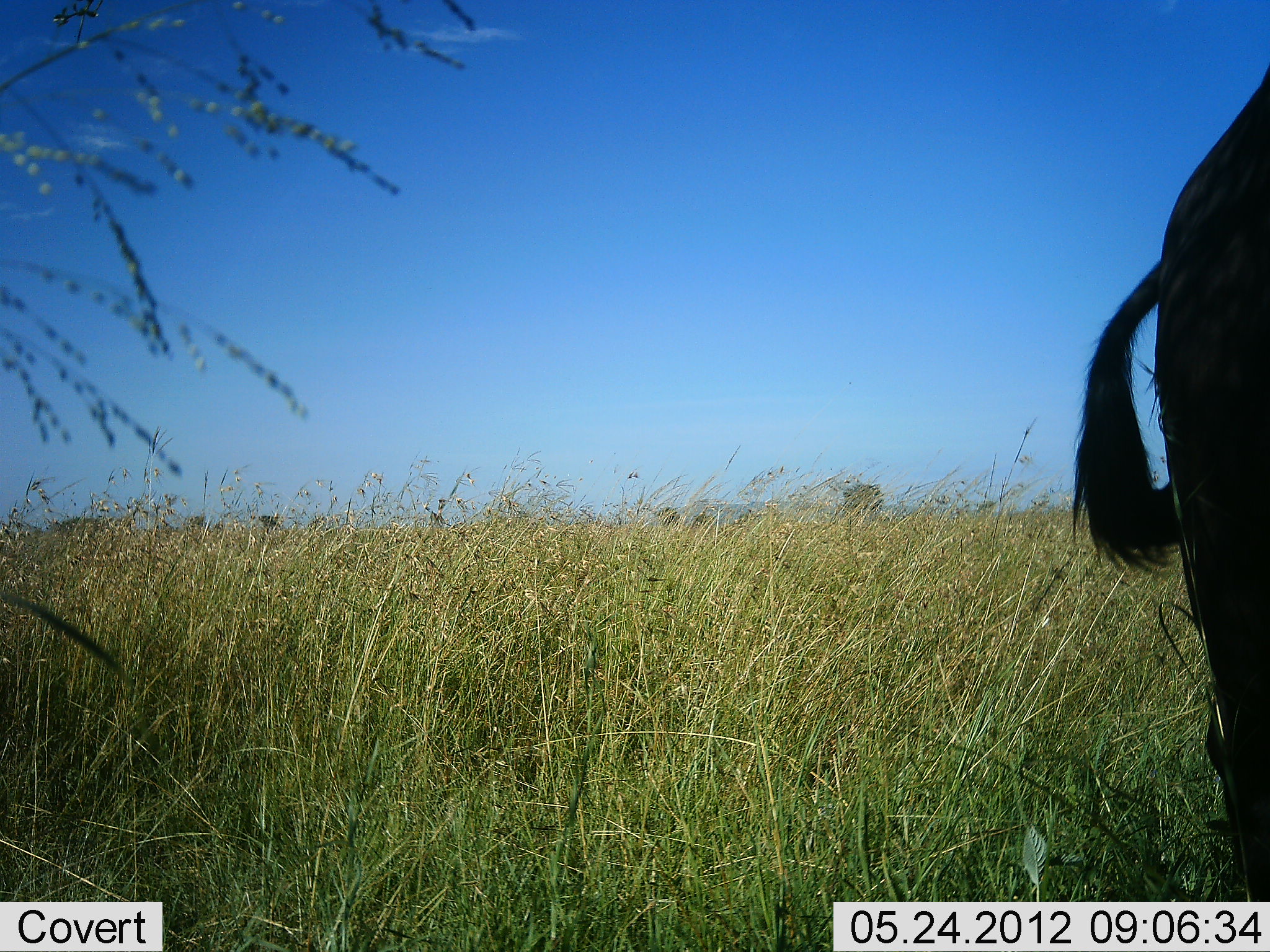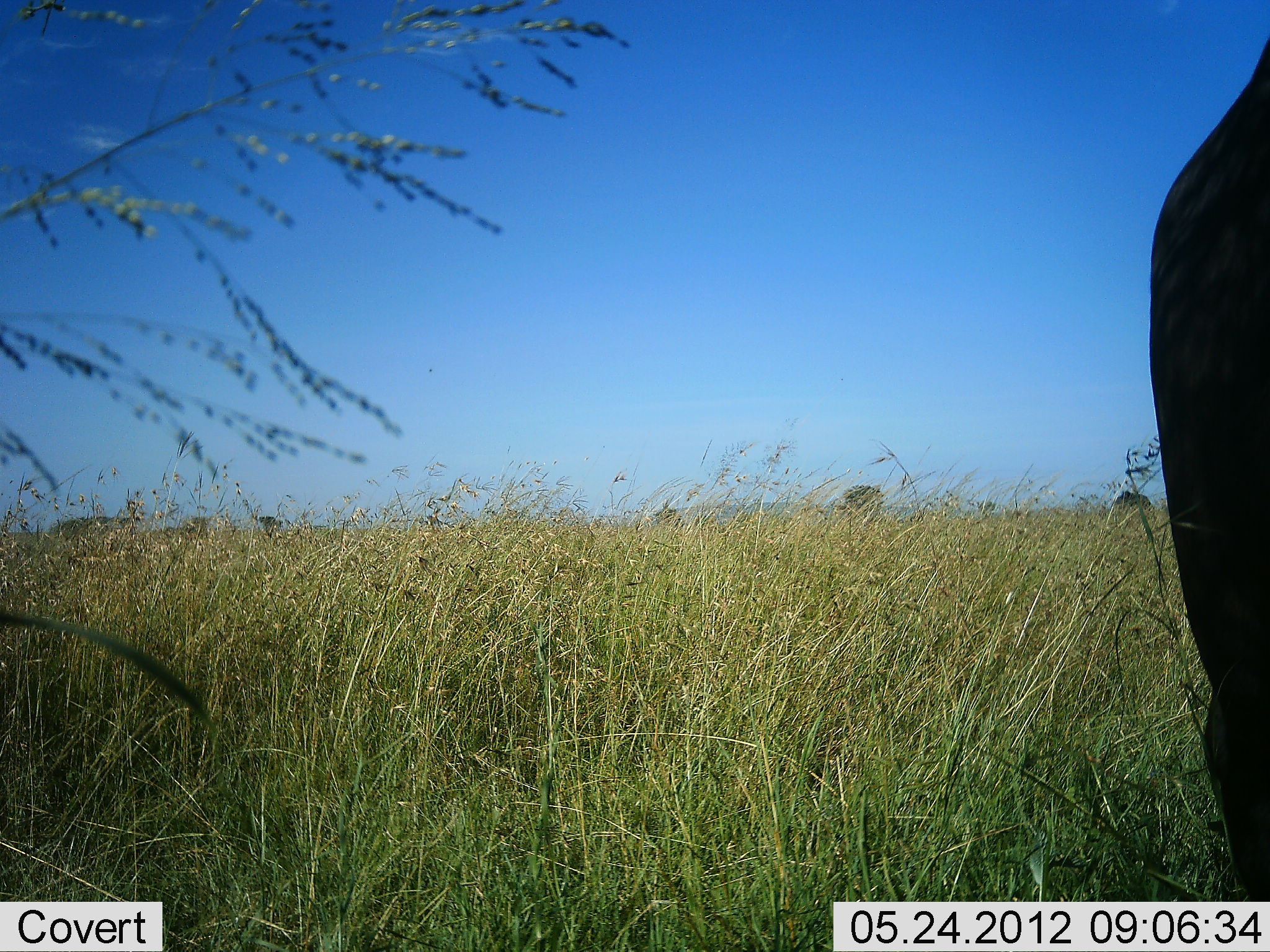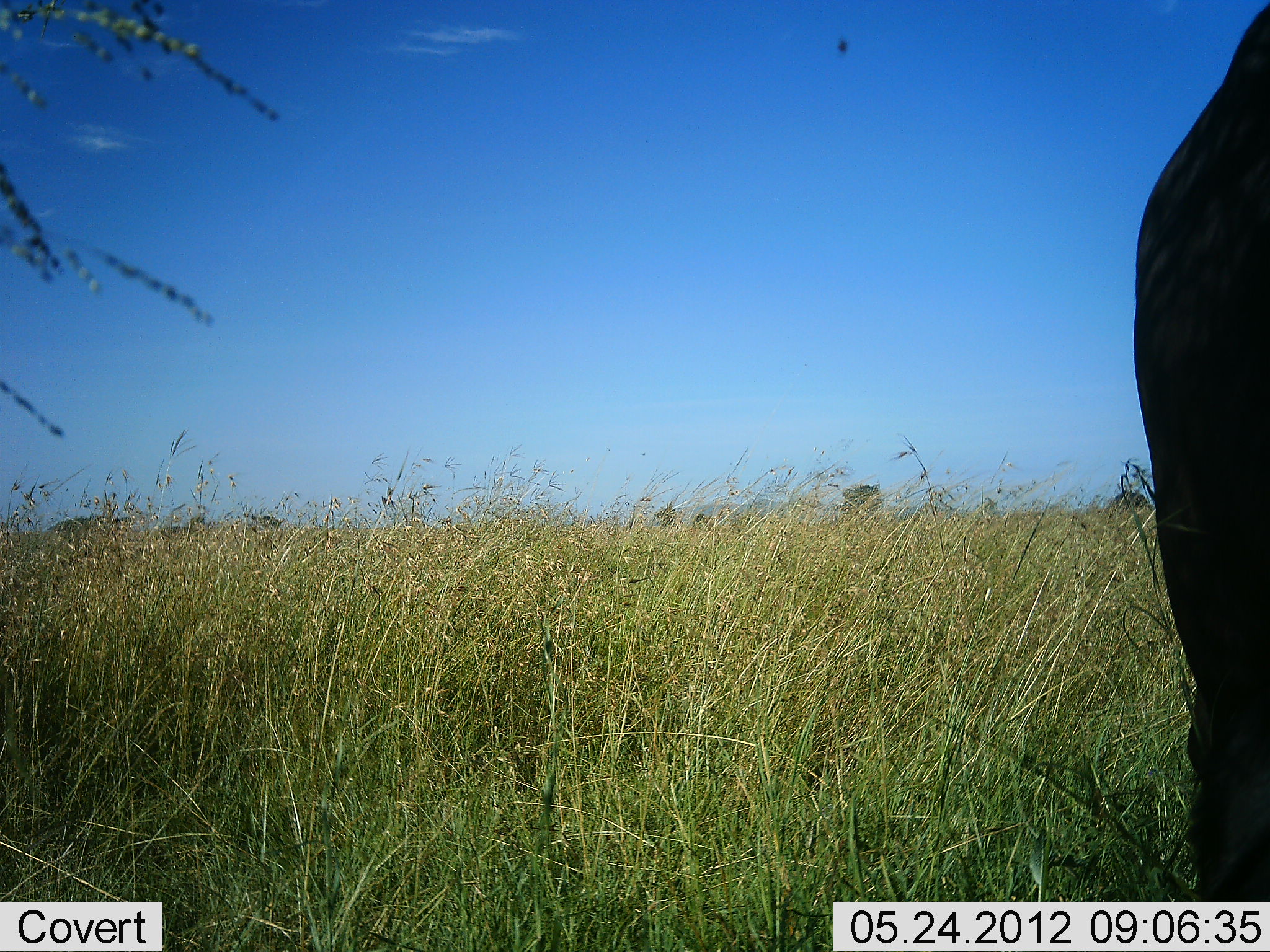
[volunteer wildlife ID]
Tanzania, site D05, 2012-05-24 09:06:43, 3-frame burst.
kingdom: Animalia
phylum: Chordata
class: Mammalia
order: Artiodactyla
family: Bovidae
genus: Connochaetes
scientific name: Connochaetes taurinus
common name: blue wildebeest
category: wildebeest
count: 1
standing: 88%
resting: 0%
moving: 0%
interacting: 0%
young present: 0%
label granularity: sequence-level